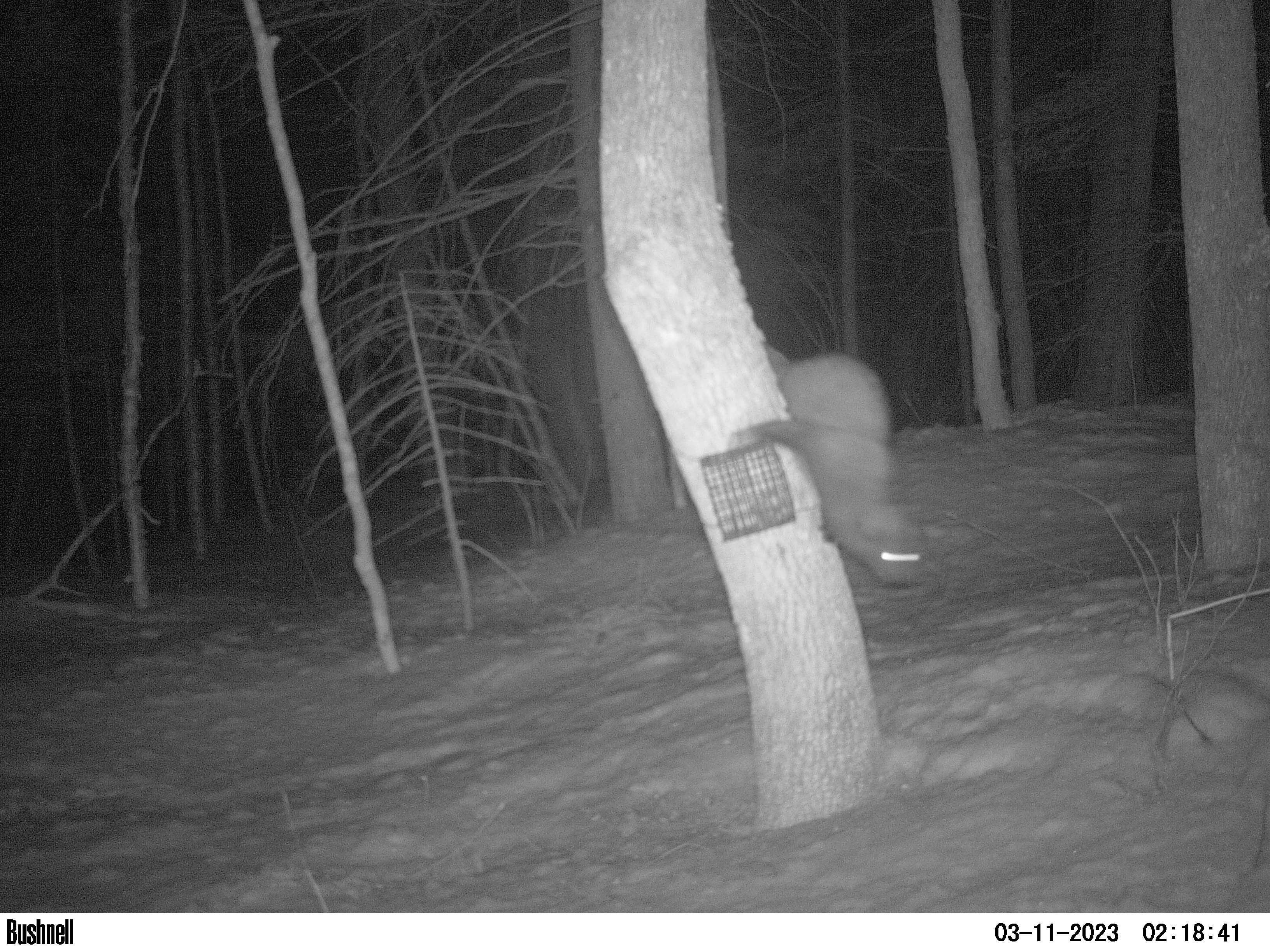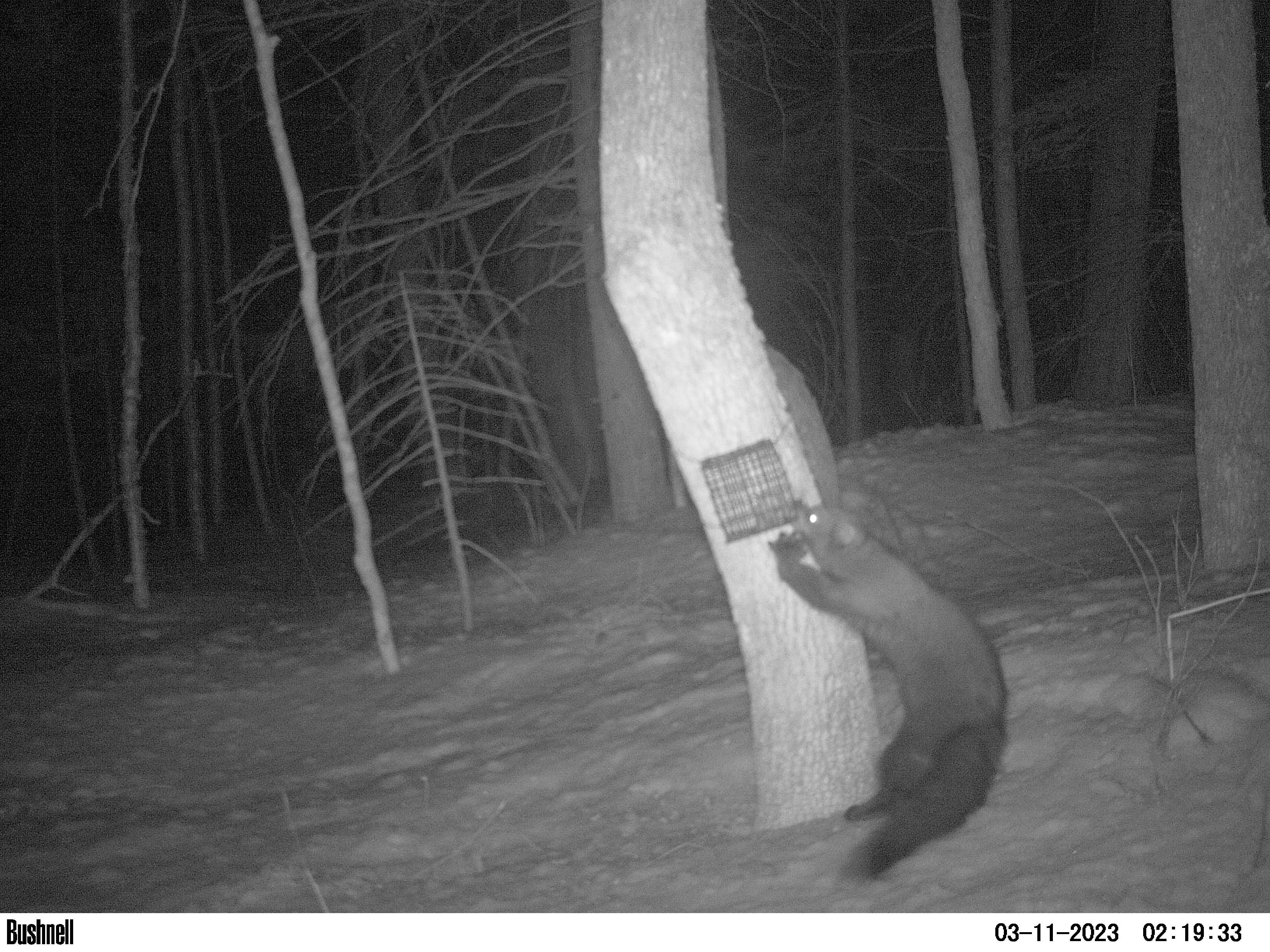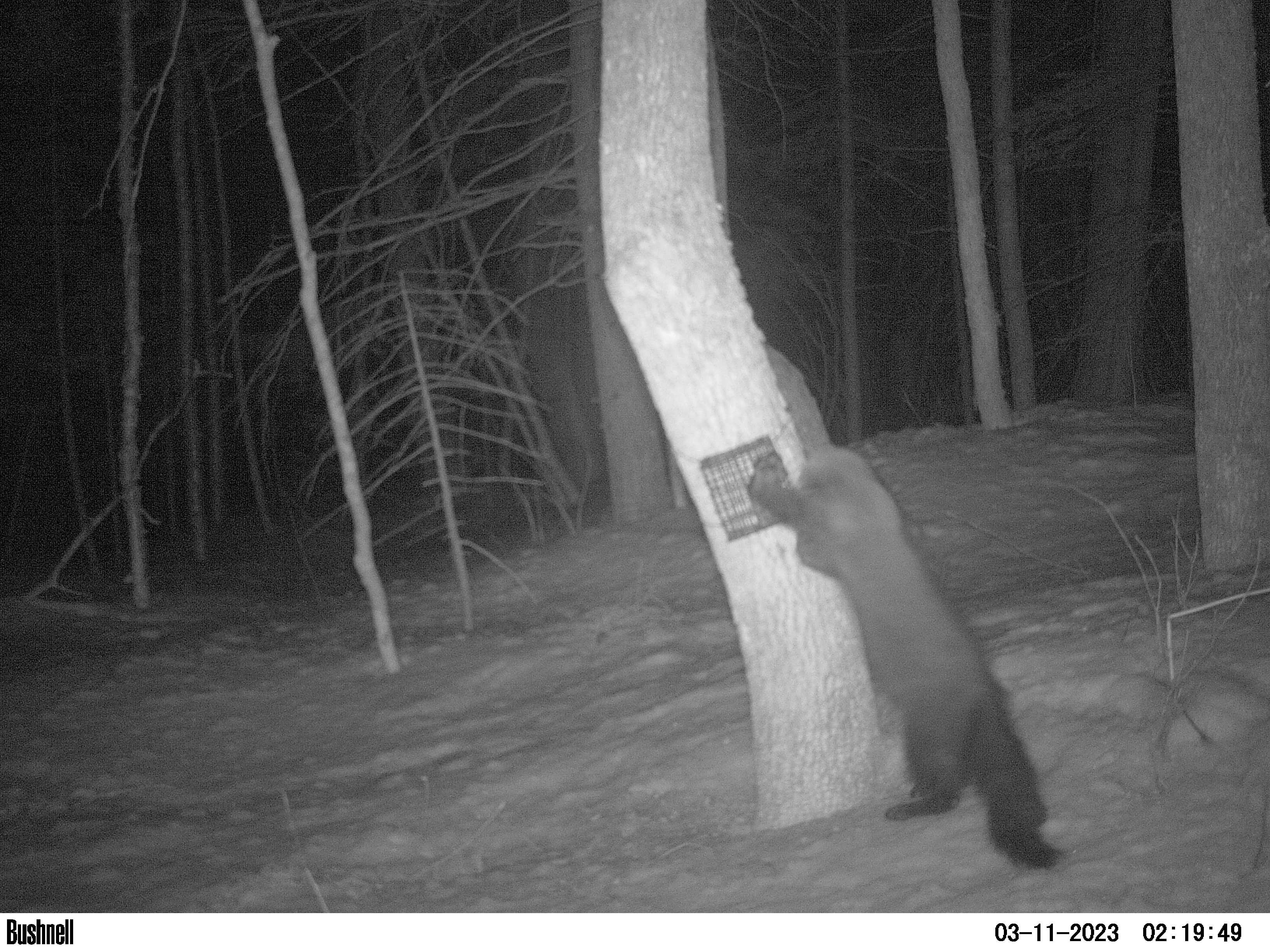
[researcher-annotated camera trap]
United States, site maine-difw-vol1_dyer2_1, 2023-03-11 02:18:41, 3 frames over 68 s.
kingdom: Animalia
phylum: Chordata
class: Mammalia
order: Carnivora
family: Mustelidae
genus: Pekania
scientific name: Pekania pennanti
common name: fisher